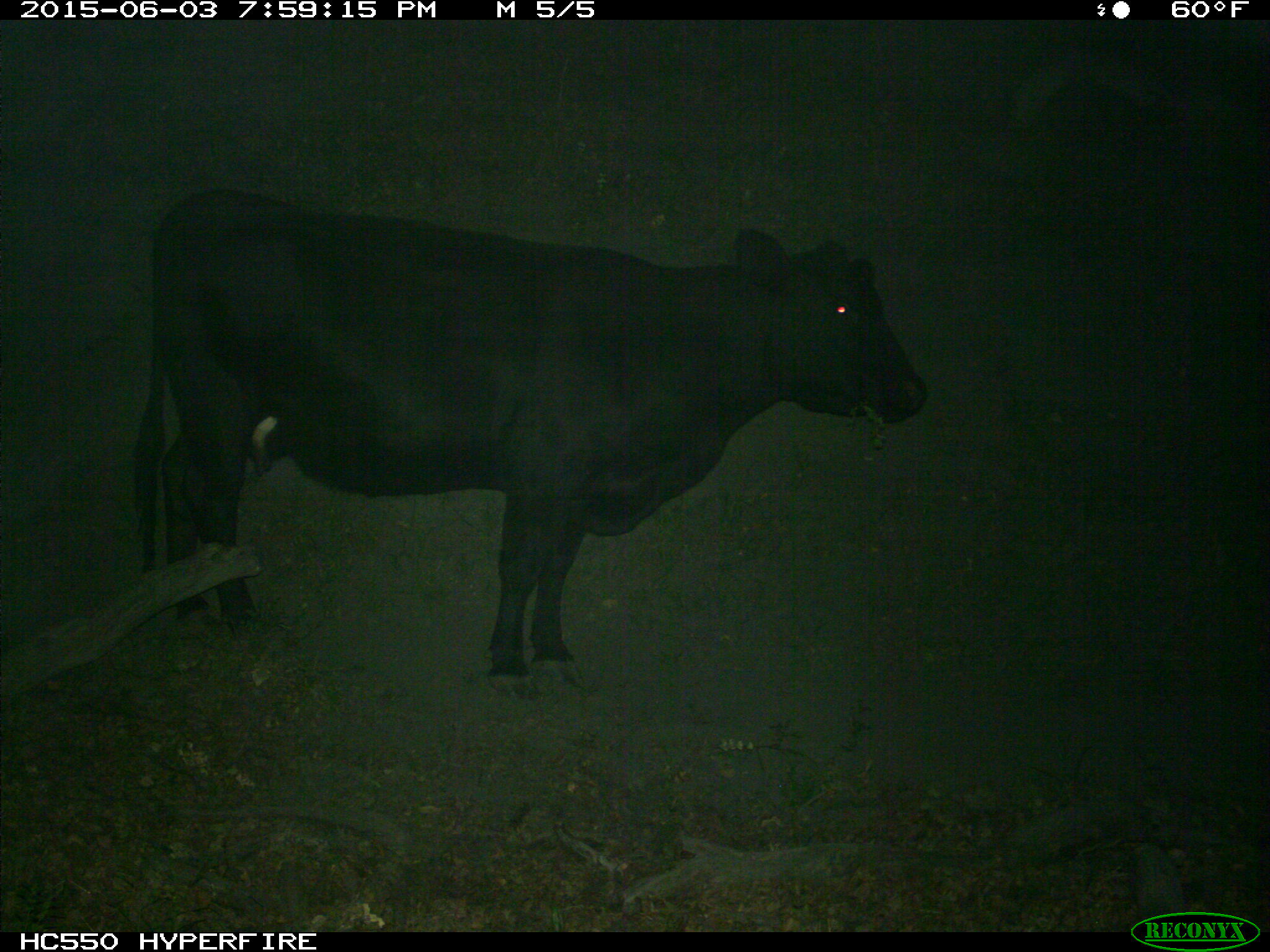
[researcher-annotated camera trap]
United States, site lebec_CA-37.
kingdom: Animalia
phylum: Chordata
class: Mammalia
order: Artiodactyla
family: Bovidae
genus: Bos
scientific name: Bos taurus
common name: domestic cow